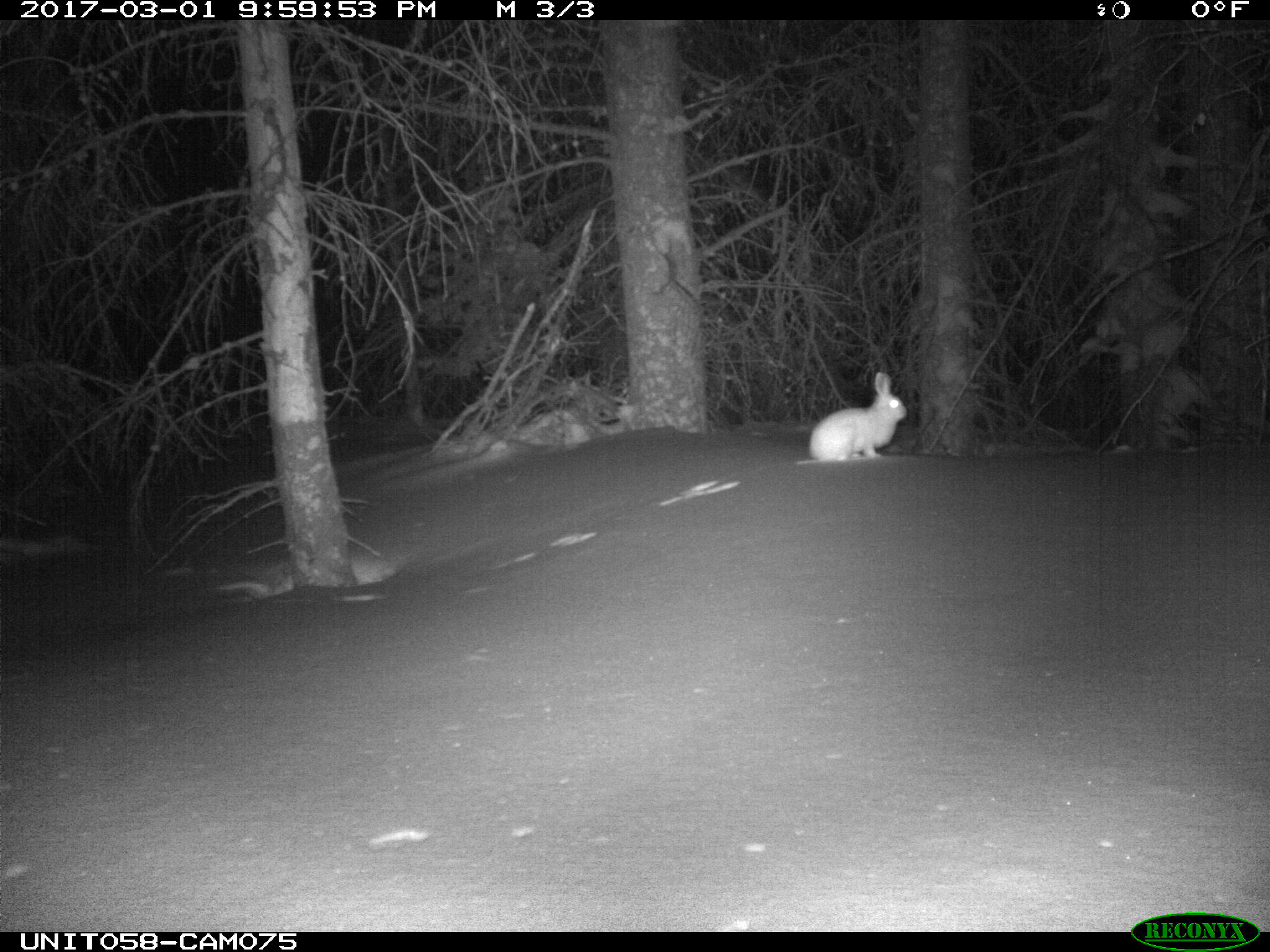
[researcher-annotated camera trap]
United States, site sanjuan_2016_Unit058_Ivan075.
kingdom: Animalia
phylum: Chordata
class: Mammalia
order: Lagomorpha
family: Leporidae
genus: Lepus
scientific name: Lepus americanus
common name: snowshoe hare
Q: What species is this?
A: Lepus americanus (snowshoe hare).